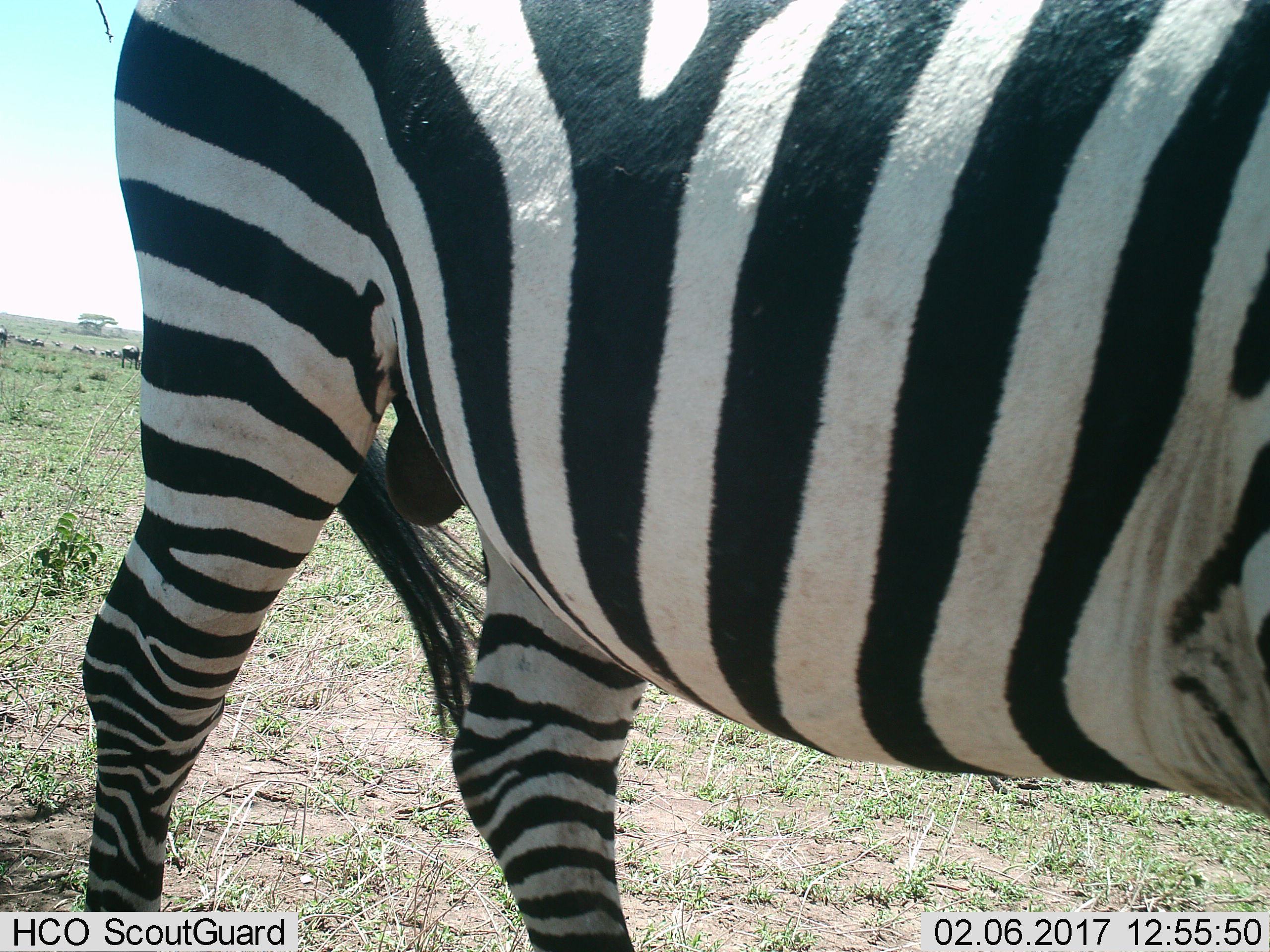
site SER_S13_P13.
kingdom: Animalia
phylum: Chordata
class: Mammalia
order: Perissodactyla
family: Equidae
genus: Equus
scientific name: Equus quagga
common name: plains zebra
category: zebraplains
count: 1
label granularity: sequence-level